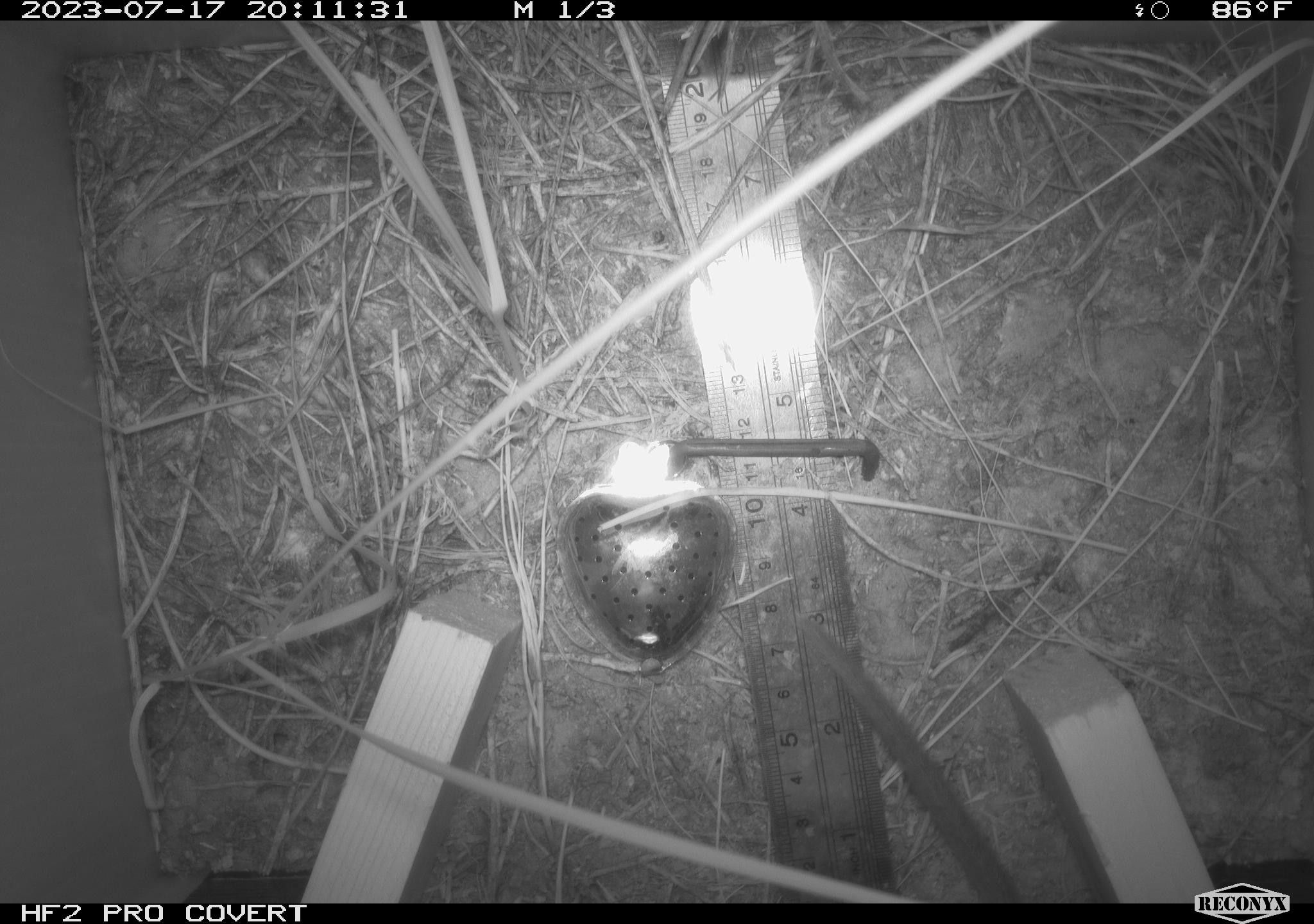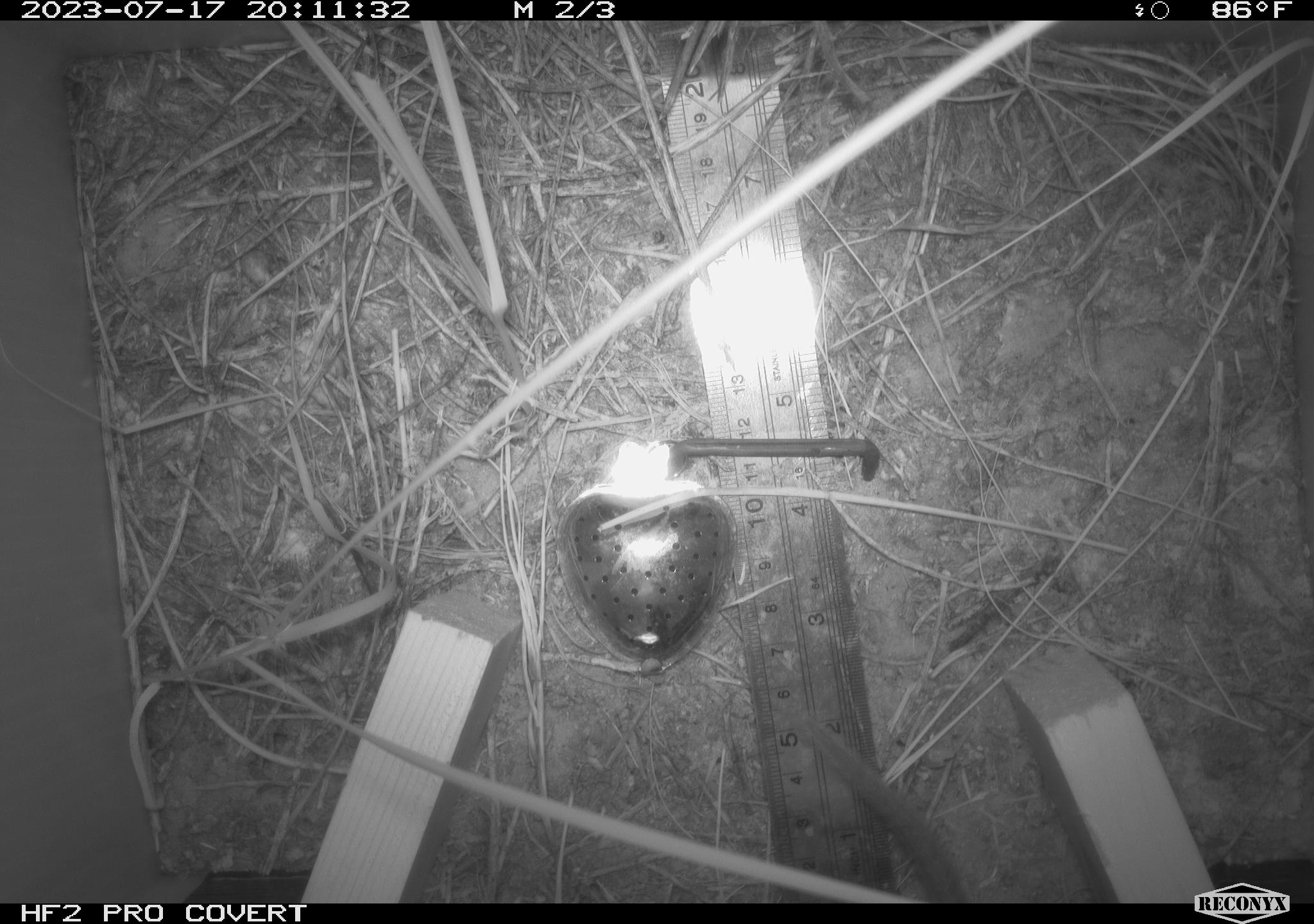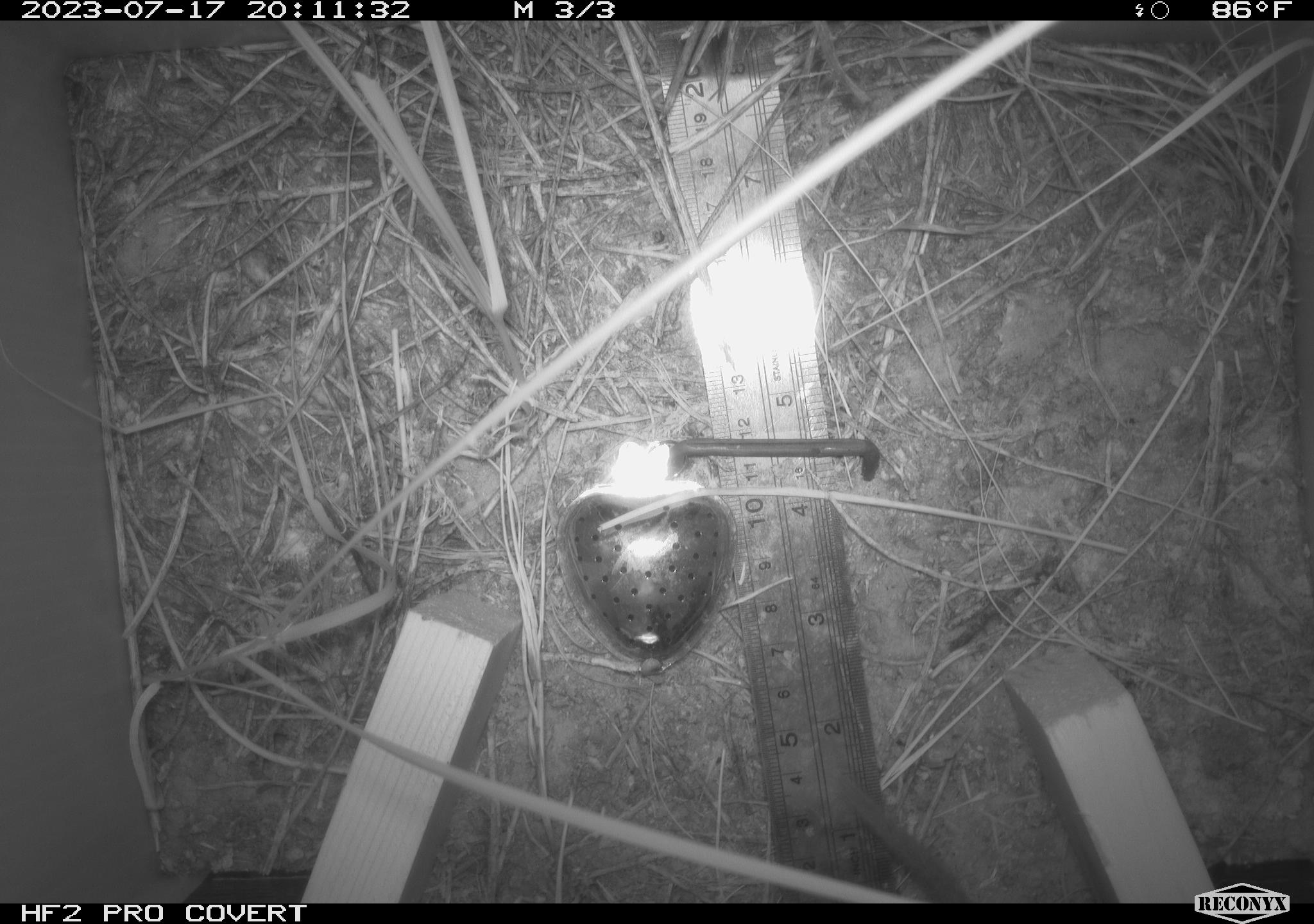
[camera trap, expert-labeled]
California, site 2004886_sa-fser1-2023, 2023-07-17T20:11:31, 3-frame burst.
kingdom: Animalia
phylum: Chordata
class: Mammalia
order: Rodentia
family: Cricetidae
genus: Neotoma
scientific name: Neotoma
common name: pack rat or woodrat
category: neotoma species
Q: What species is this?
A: Neotoma species (pack rat or woodrat) (Neotoma).